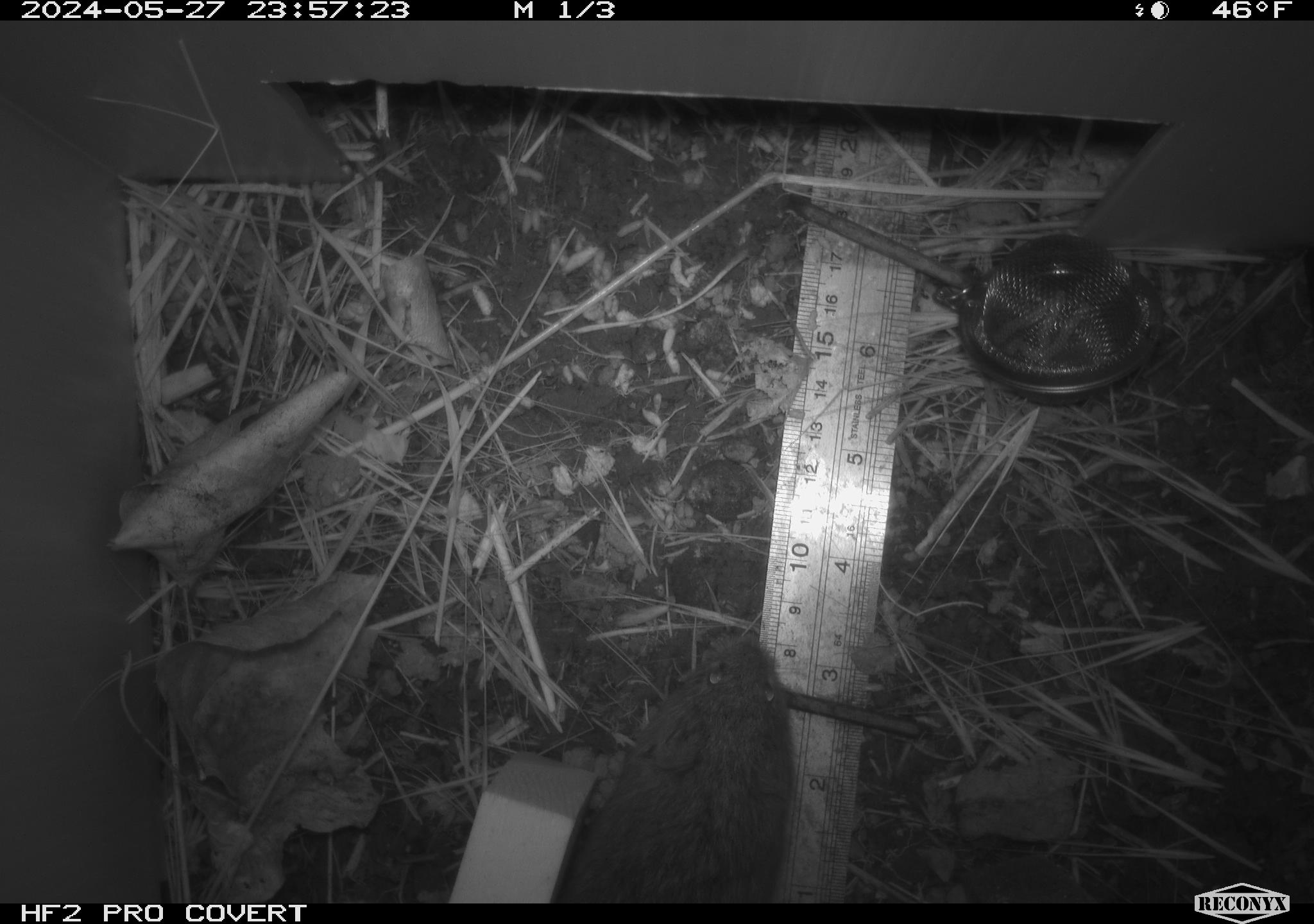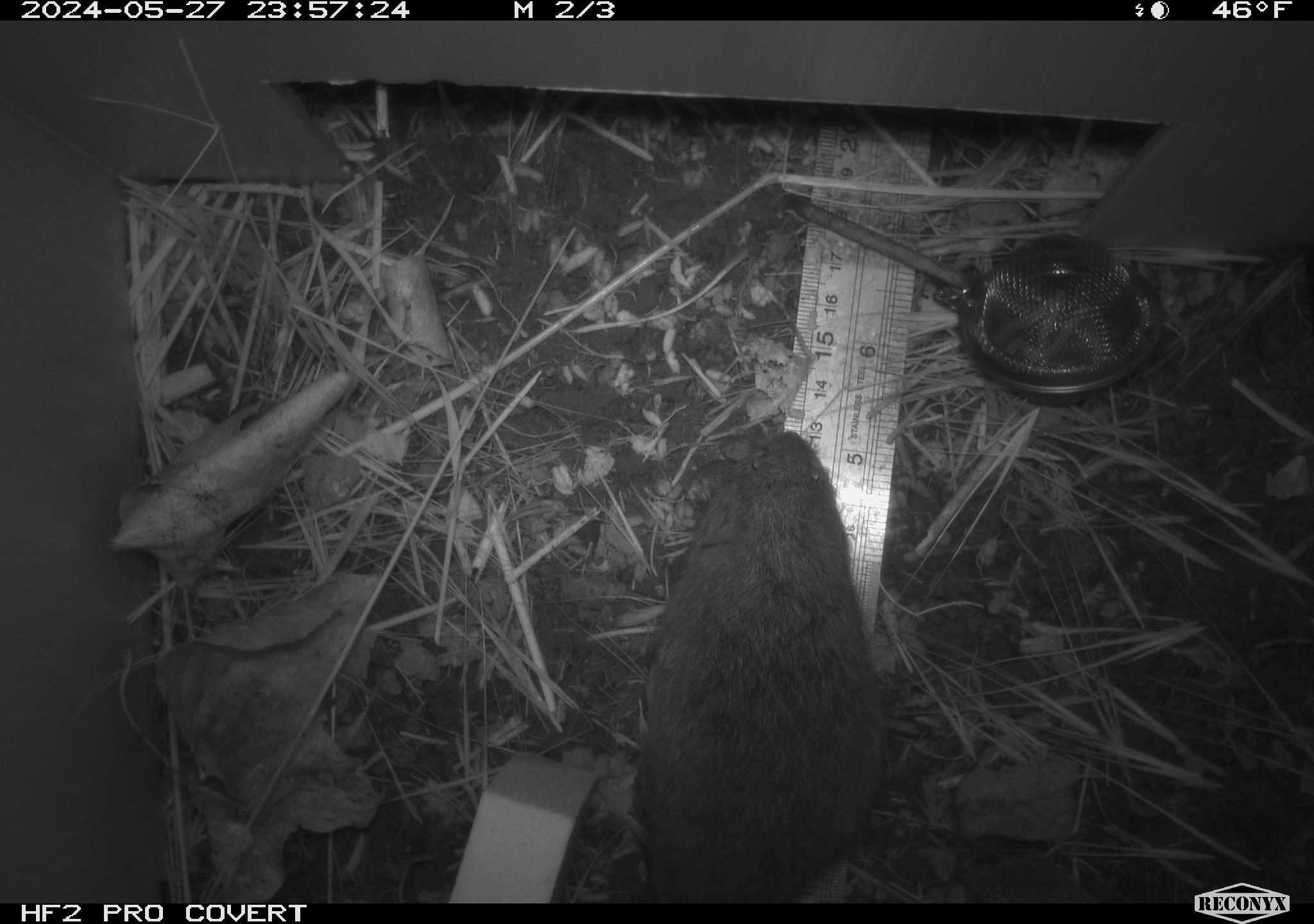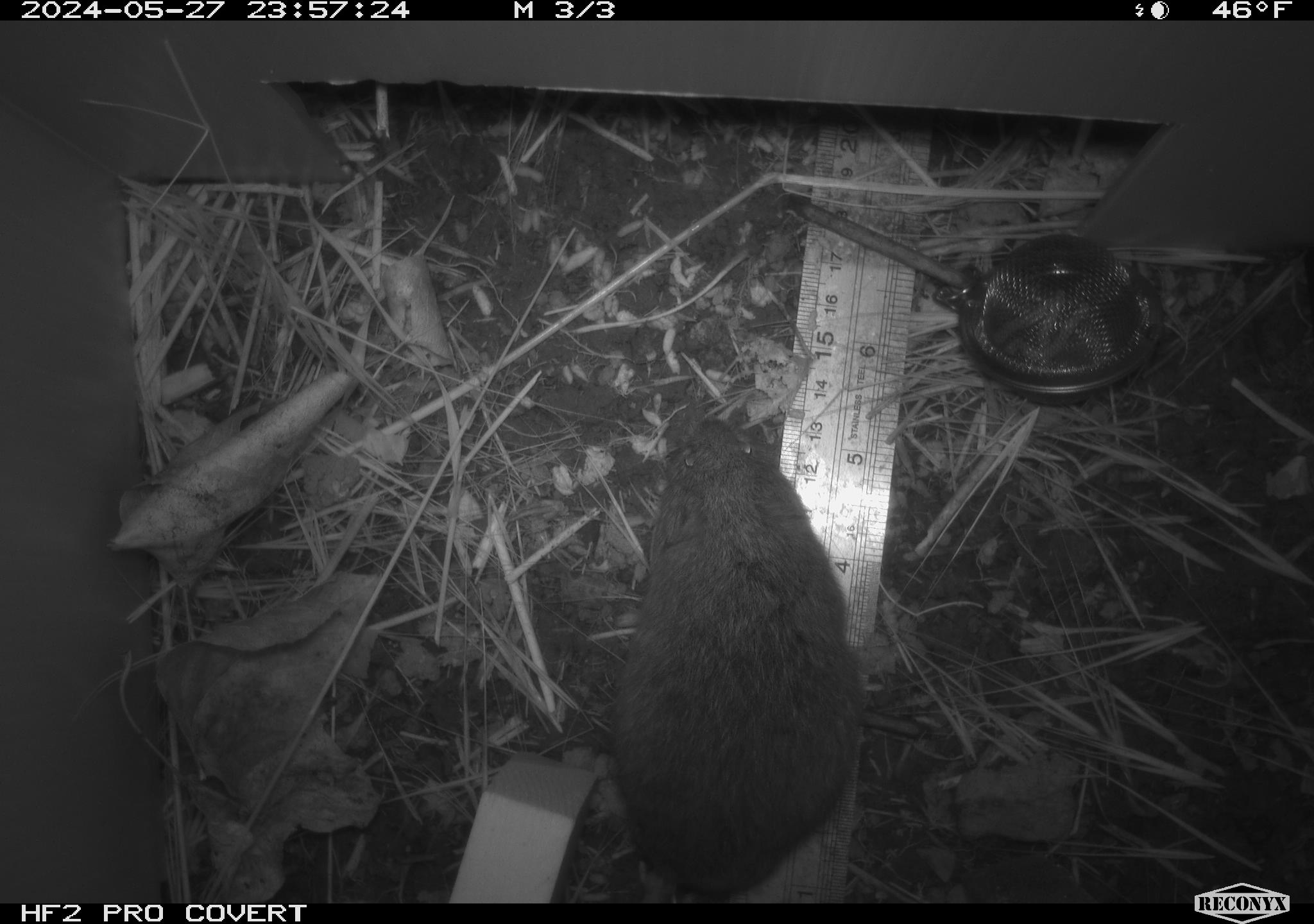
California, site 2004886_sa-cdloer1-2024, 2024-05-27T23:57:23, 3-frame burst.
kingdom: Animalia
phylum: Chordata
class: Mammalia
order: Rodentia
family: Cricetidae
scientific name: Arvicolinae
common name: voles, lemmings, and muskrats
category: arvicolinae subfamily